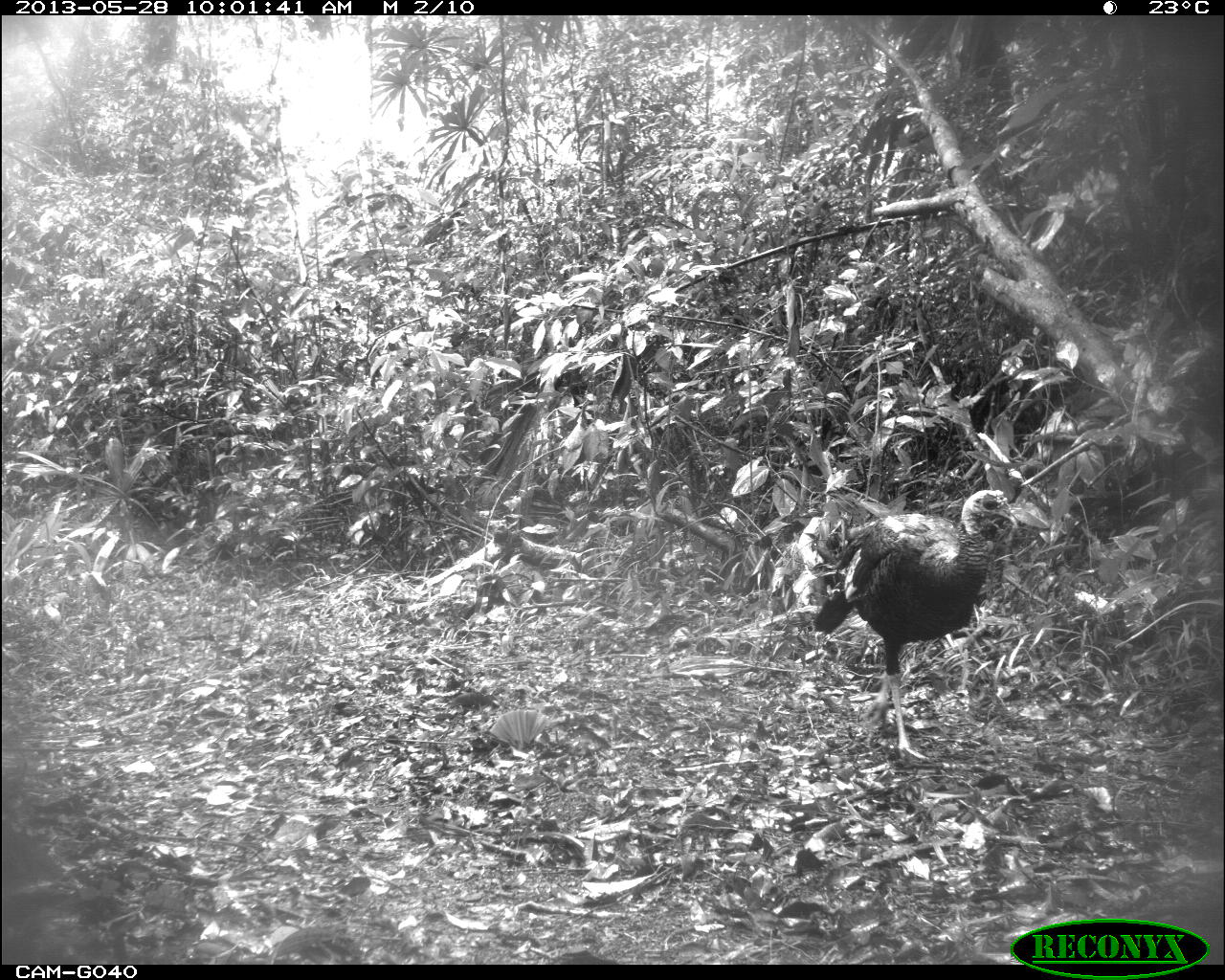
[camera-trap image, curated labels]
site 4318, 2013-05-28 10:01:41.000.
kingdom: Animalia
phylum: Chordata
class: Aves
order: Galliformes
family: Phasianidae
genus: Meleagris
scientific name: Meleagris ocellata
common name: ocellated turkey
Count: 1.